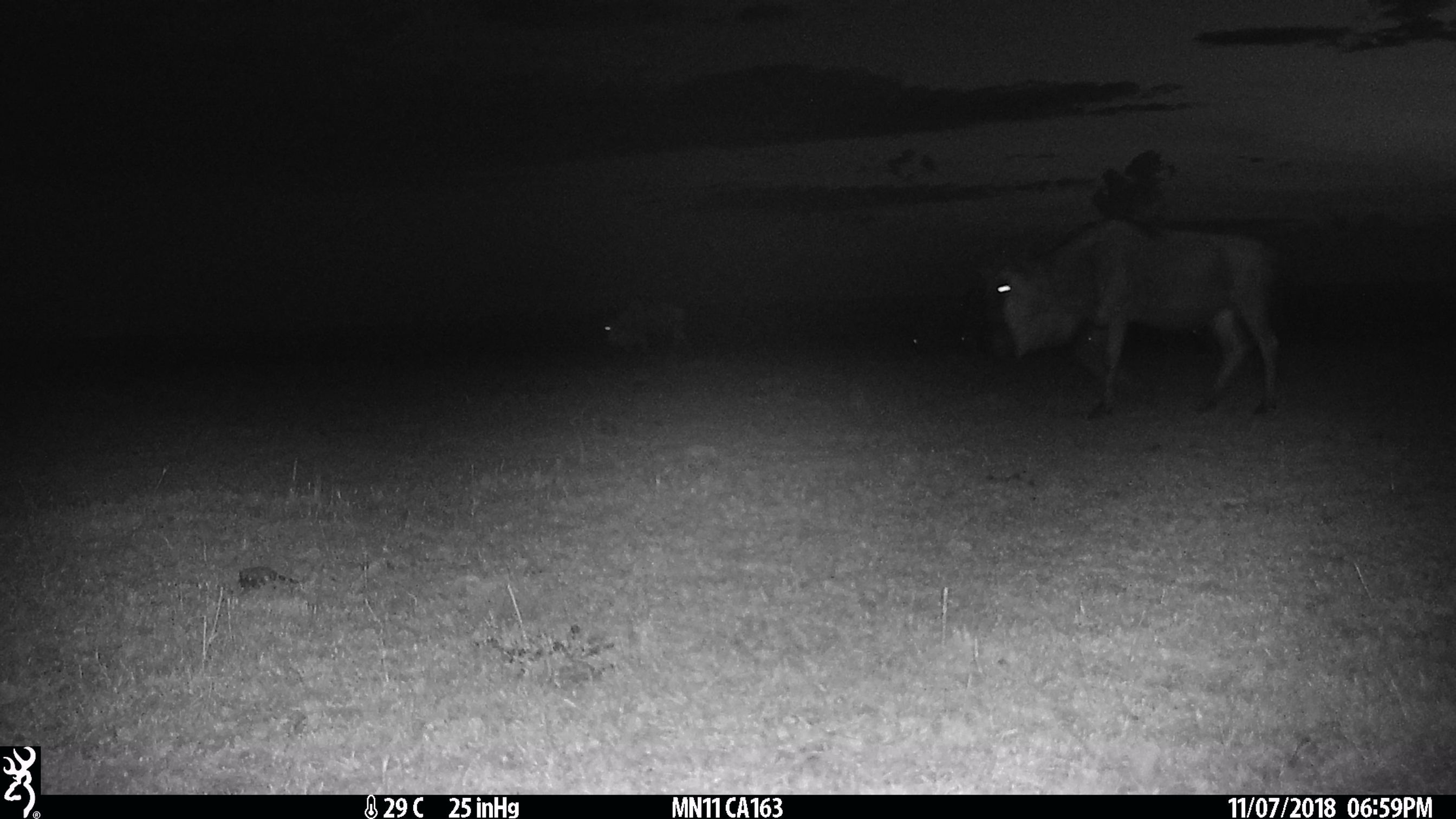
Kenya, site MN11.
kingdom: Animalia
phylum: Chordata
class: Mammalia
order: Artiodactyla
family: Bovidae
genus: Connochaetes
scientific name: Connochaetes taurinus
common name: blue wildebeest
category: wildebeest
Wildebeest (blue wildebeest) (Connochaetes taurinus).